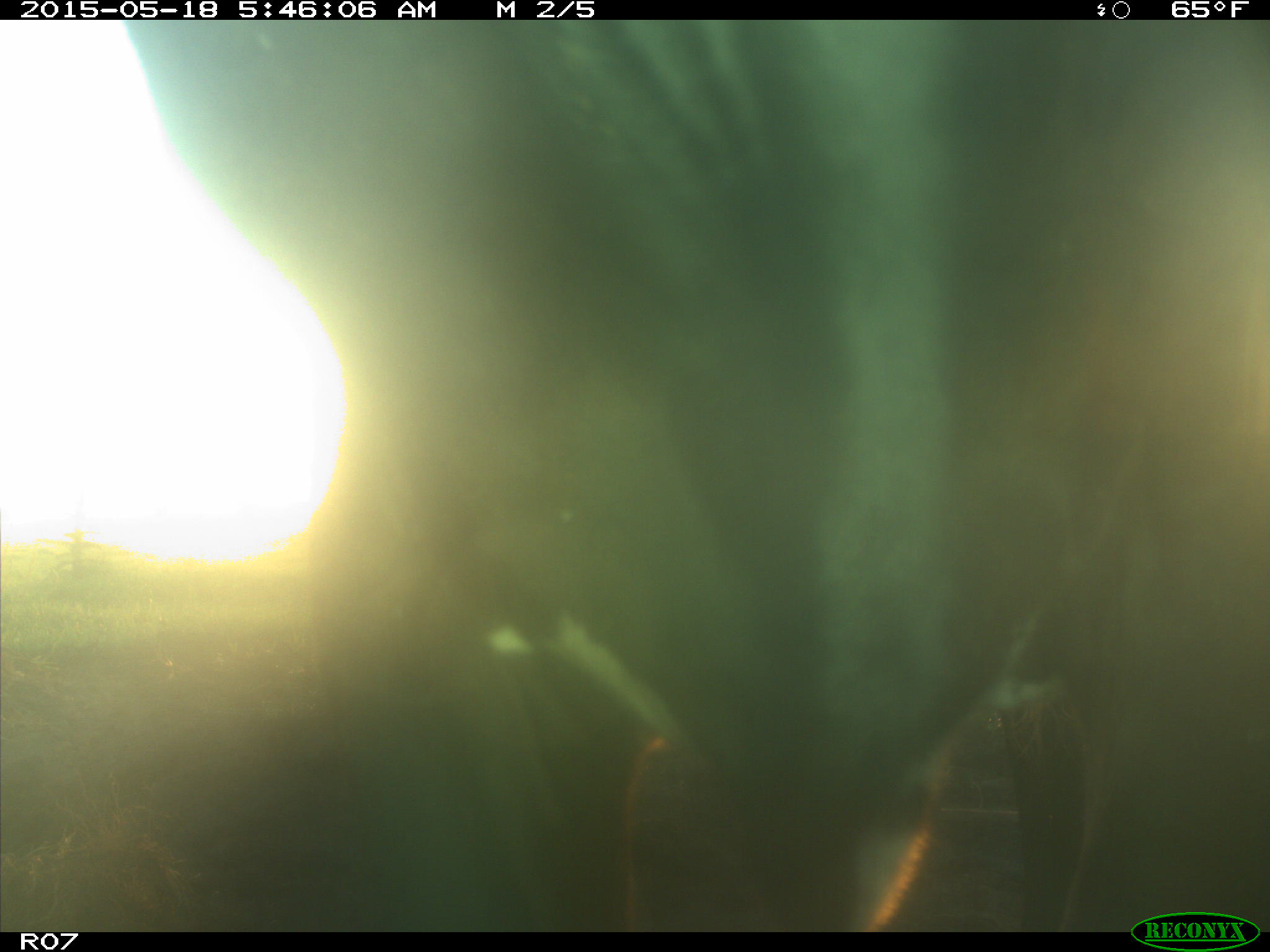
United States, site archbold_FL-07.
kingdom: Animalia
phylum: Chordata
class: Mammalia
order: Artiodactyla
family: Bovidae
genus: Bos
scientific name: Bos taurus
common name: domestic cow